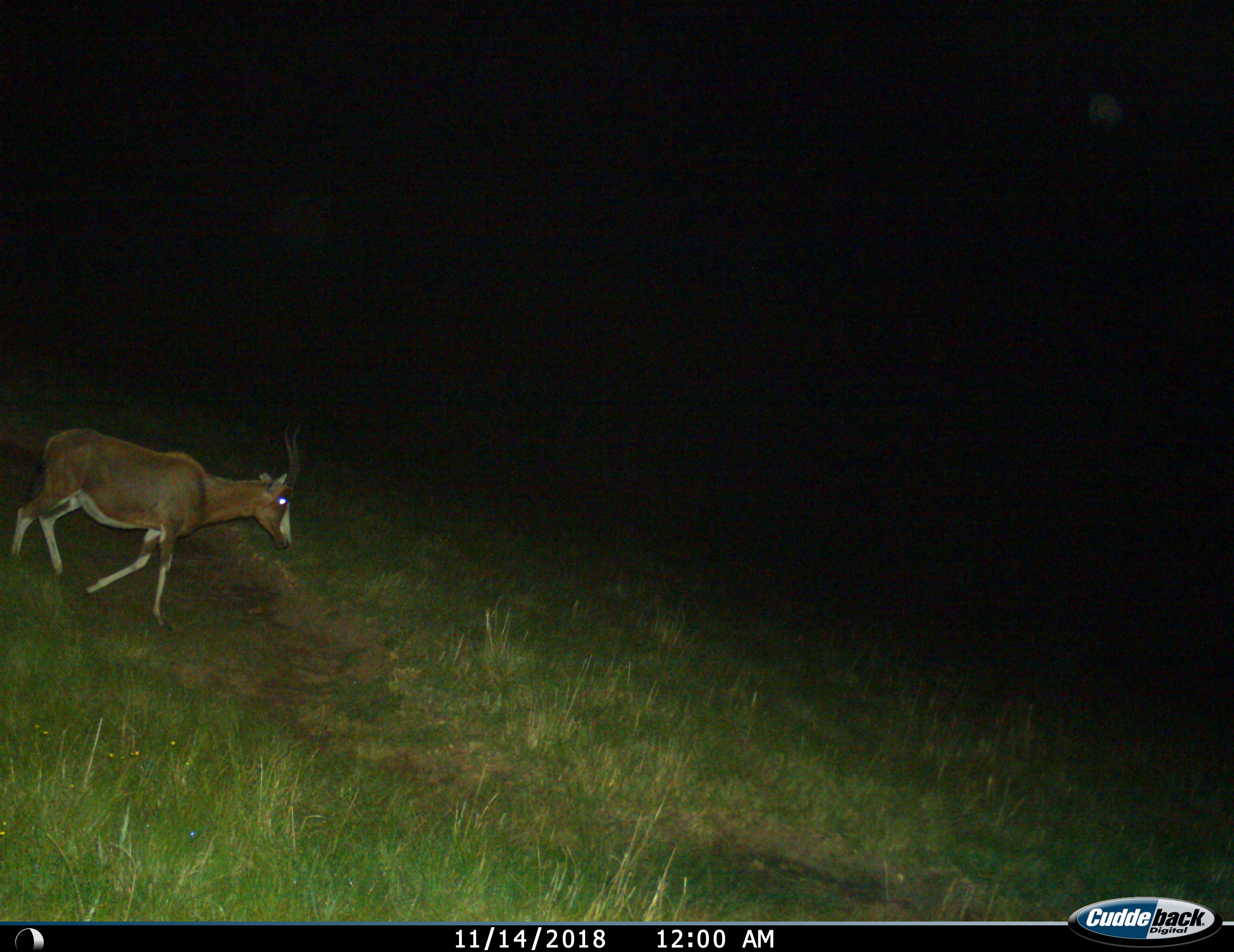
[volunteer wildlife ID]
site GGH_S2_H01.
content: unidentified animal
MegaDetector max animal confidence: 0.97